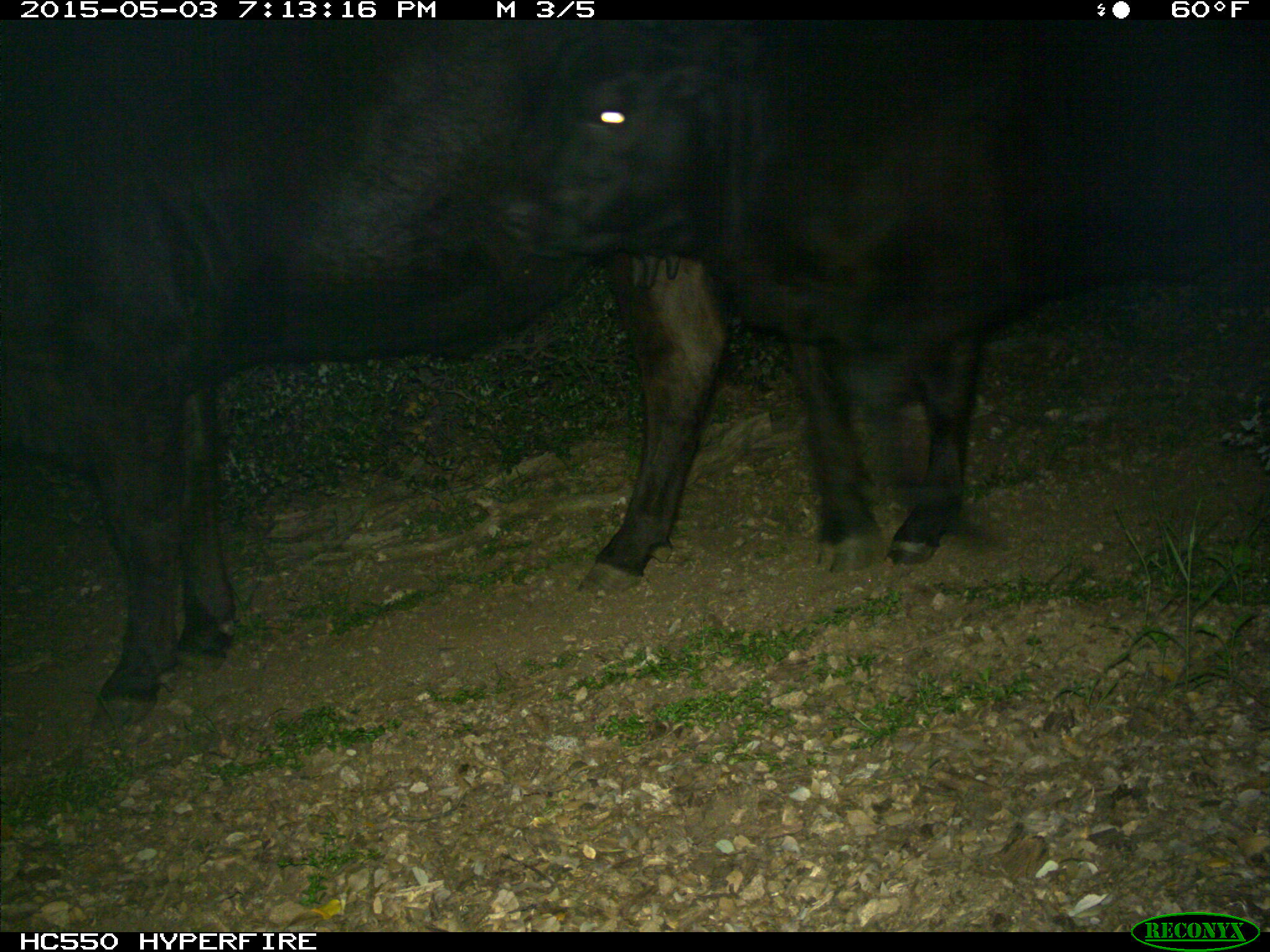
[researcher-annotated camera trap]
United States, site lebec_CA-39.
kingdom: Animalia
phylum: Chordata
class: Mammalia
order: Artiodactyla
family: Bovidae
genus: Bos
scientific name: Bos taurus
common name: domestic cow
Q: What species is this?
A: Bos taurus (domestic cow).